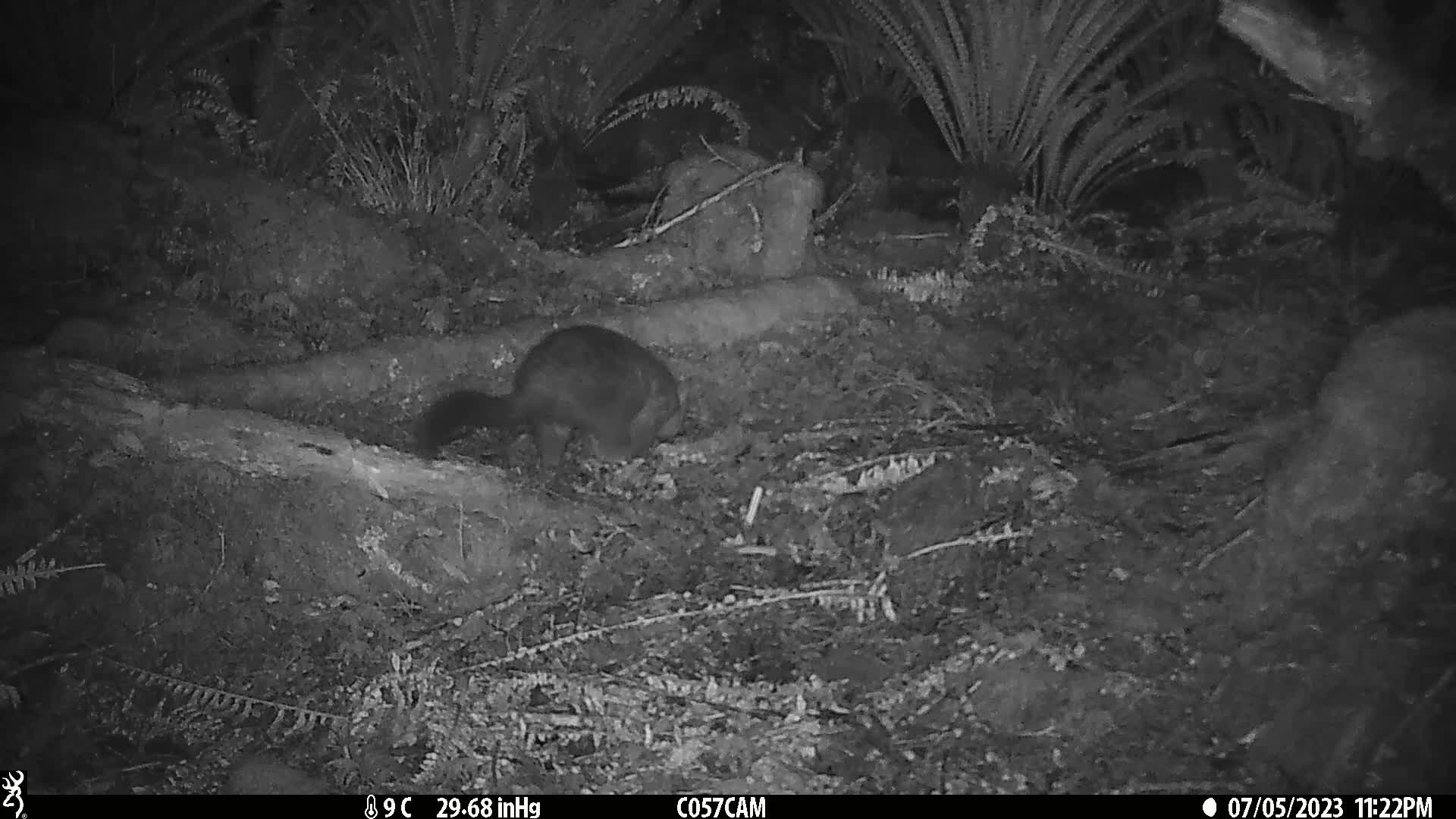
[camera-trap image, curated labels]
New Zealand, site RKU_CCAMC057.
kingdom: Animalia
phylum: Chordata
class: Mammalia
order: Diprotodontia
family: Phalangeridae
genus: Trichosurus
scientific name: Trichosurus vulpecula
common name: common brushtail possum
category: possum